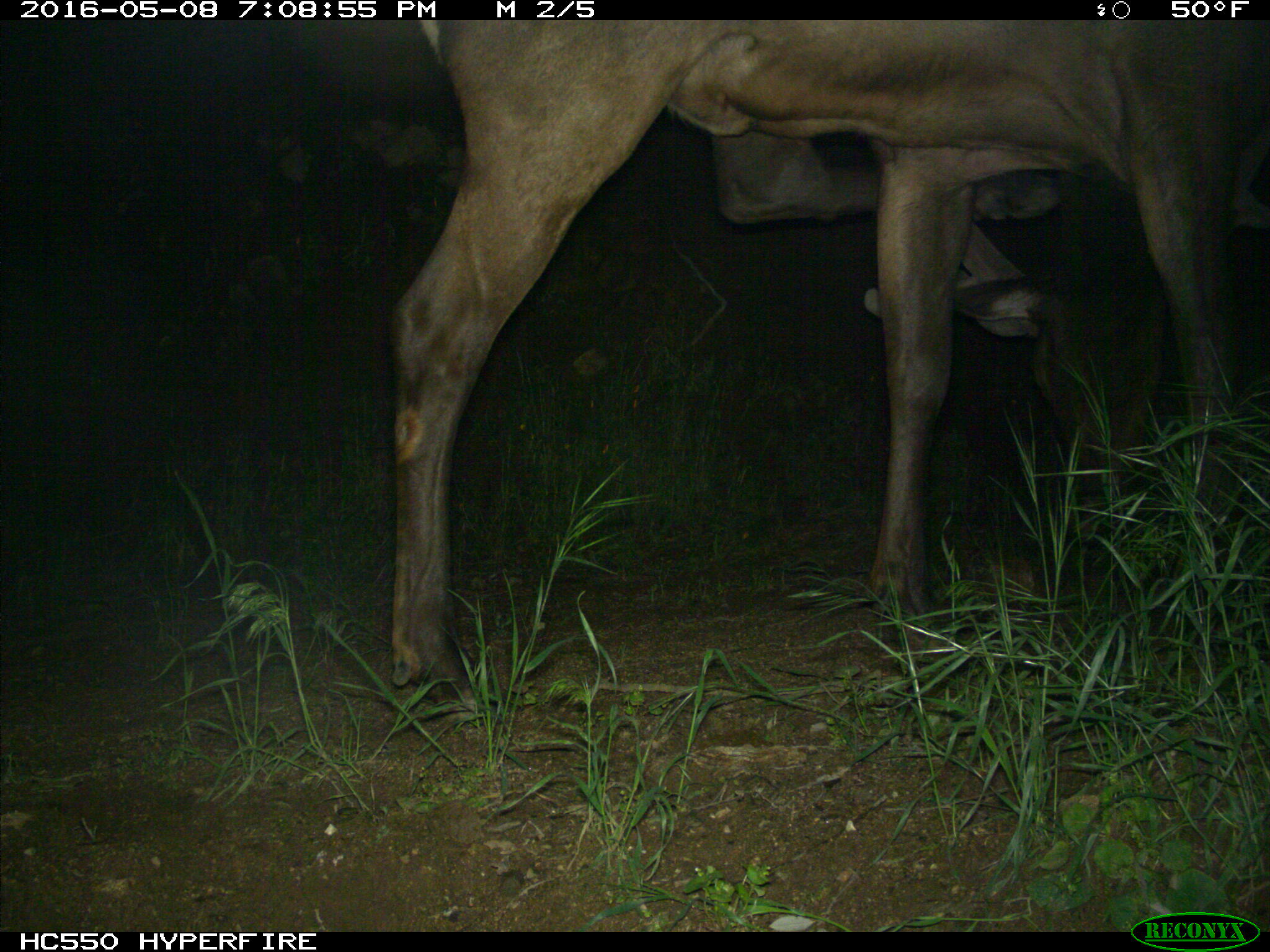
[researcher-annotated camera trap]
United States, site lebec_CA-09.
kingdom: Animalia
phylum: Chordata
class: Mammalia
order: Artiodactyla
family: Cervidae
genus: Cervus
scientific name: Cervus canadensis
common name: elk